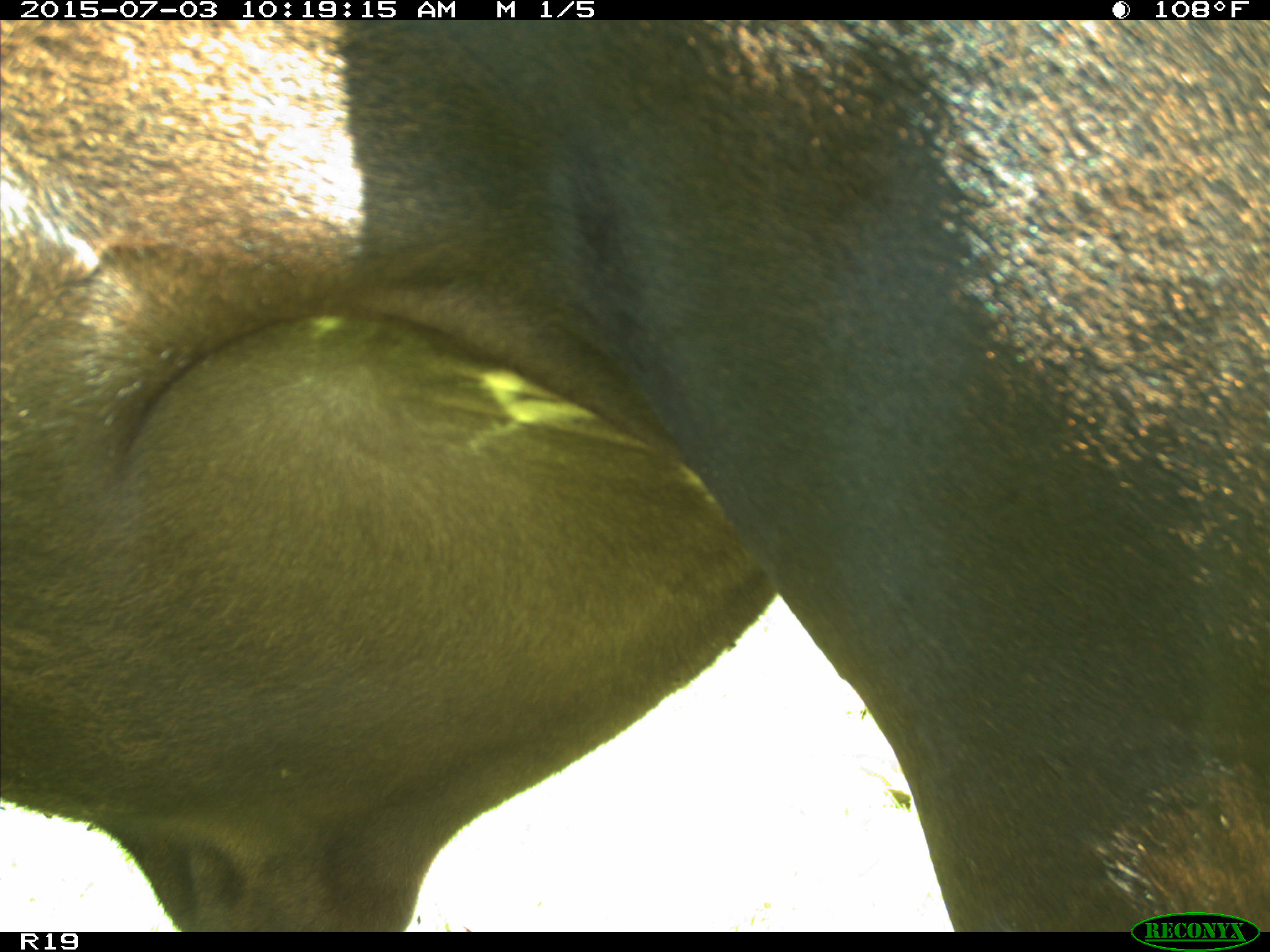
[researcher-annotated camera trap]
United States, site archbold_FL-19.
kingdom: Animalia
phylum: Chordata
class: Mammalia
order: Artiodactyla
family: Bovidae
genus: Bos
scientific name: Bos taurus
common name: domestic cow